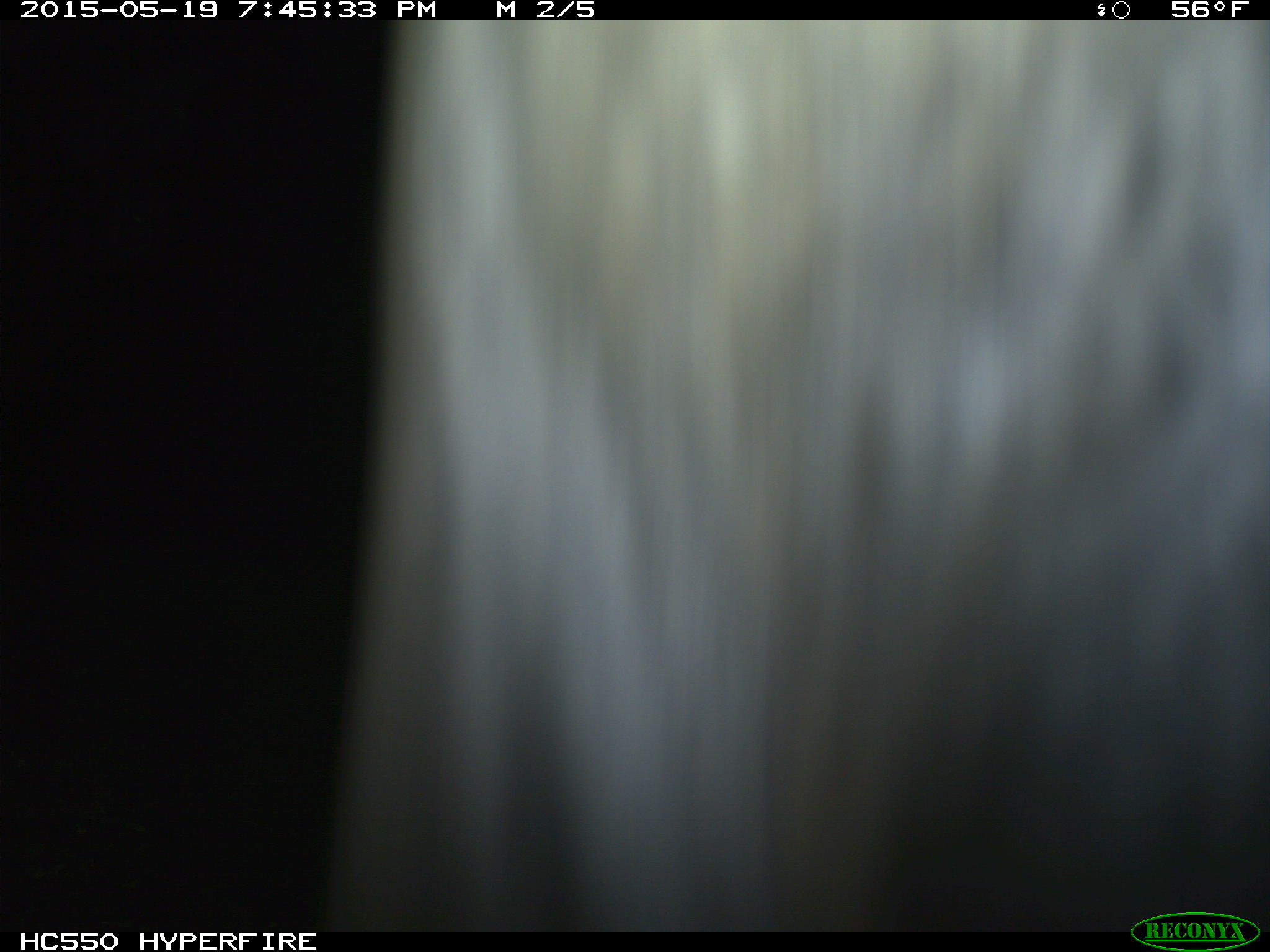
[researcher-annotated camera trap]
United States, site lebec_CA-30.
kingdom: Animalia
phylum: Chordata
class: Mammalia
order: Artiodactyla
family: Bovidae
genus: Bos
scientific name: Bos taurus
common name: domestic cow